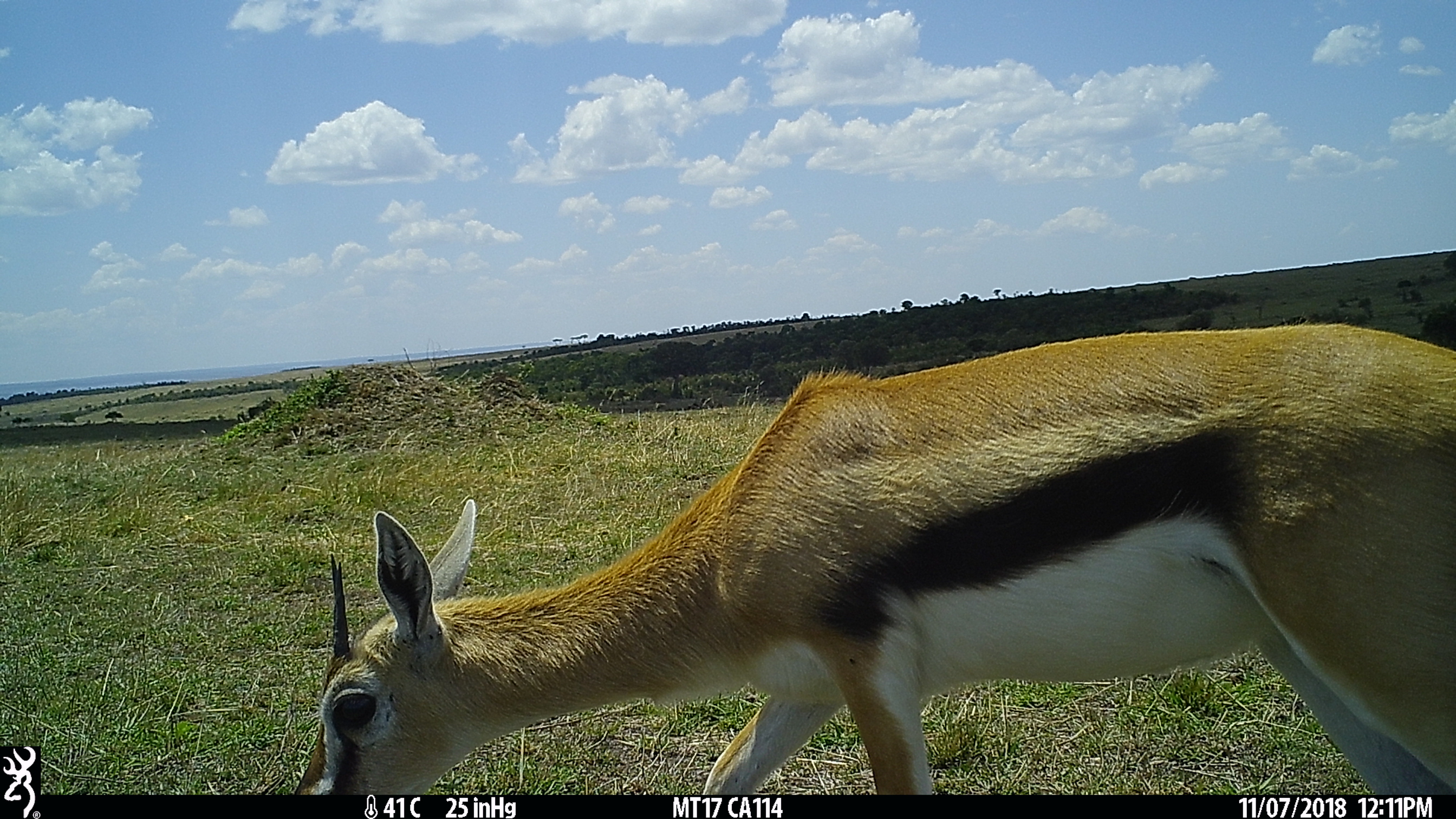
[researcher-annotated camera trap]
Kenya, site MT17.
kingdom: Animalia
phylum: Chordata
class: Mammalia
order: Artiodactyla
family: Bovidae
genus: Eudorcas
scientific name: Eudorcas thomsonii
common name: thomon's gazelle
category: gazelle thomsons